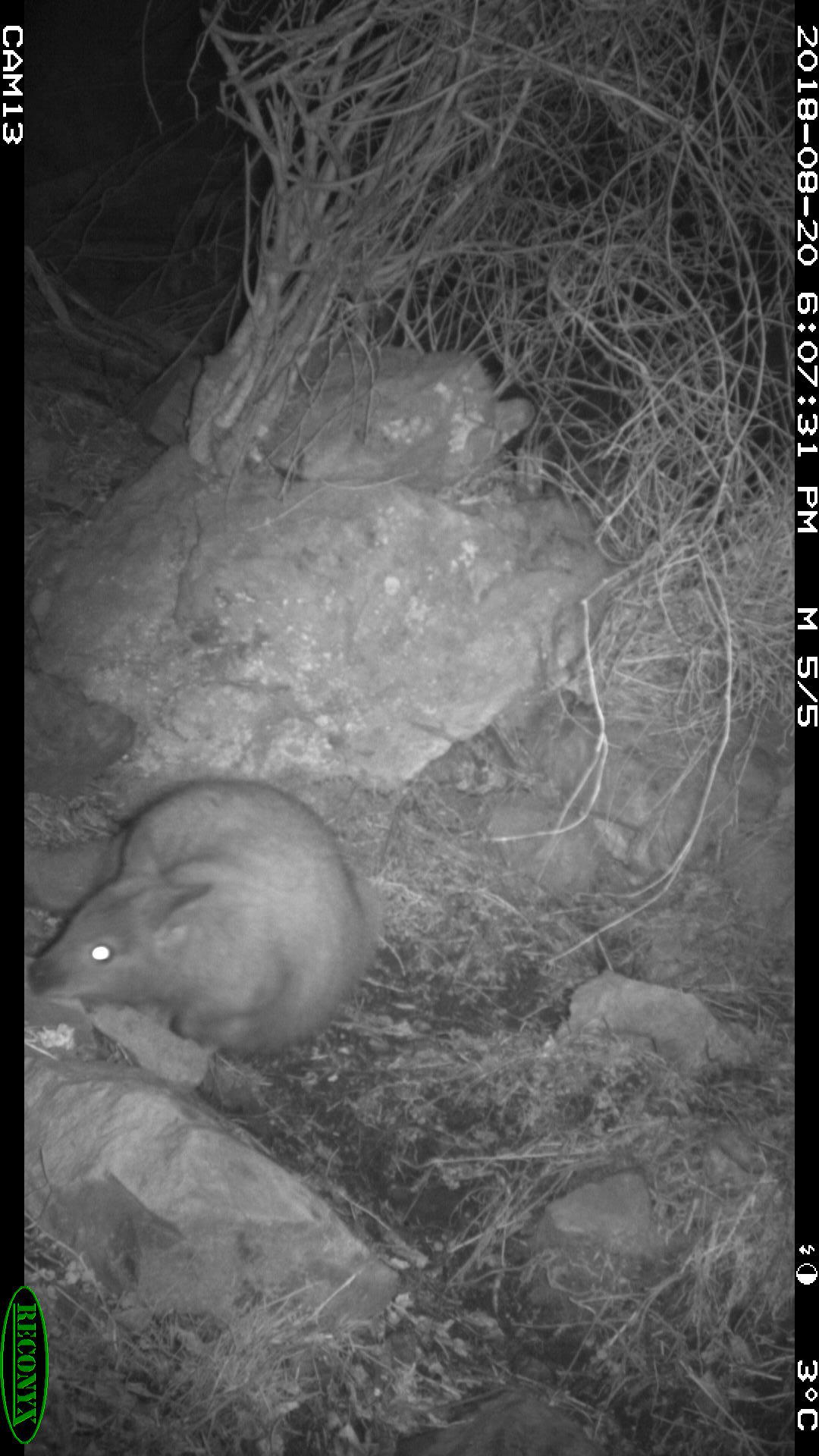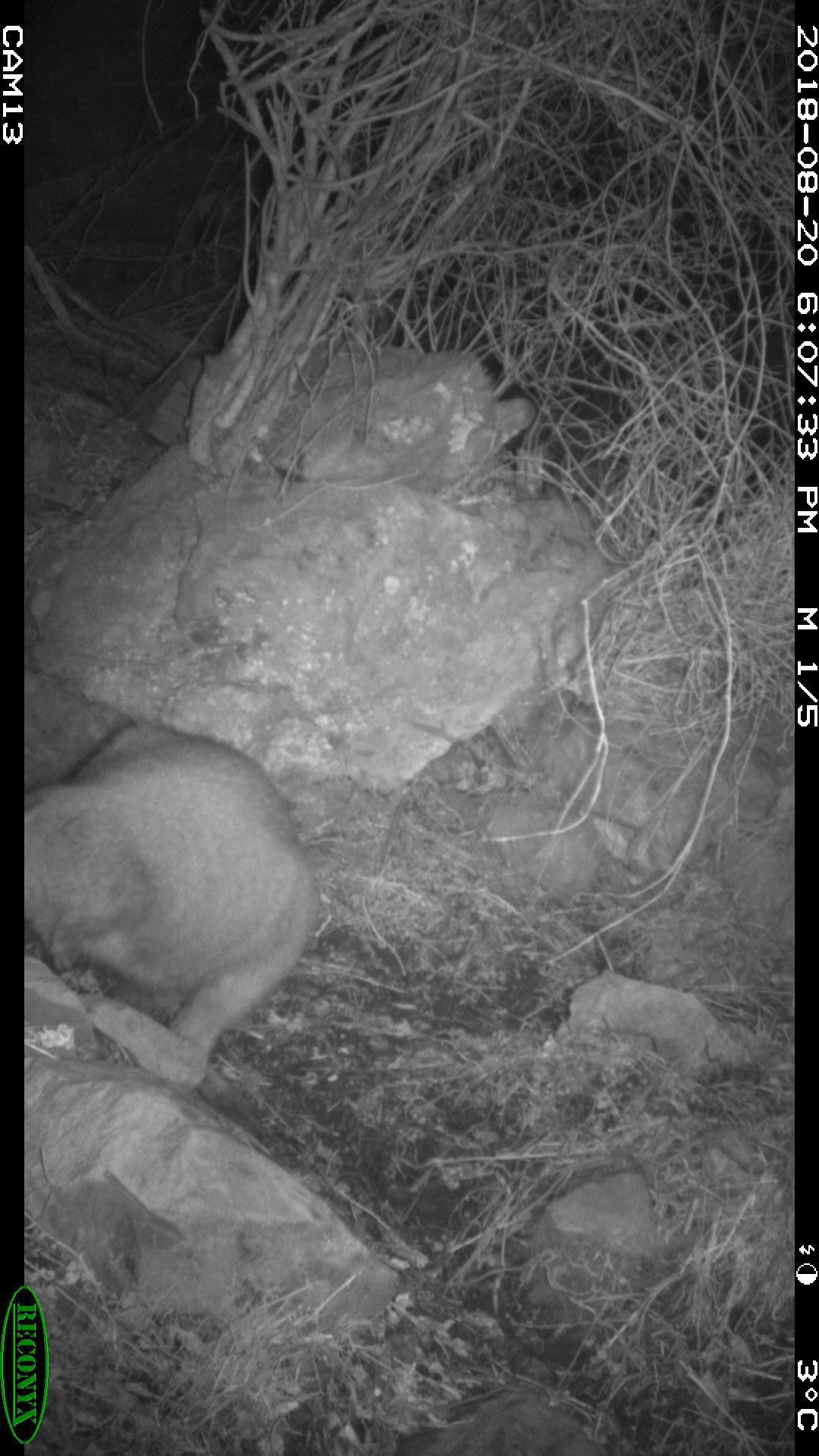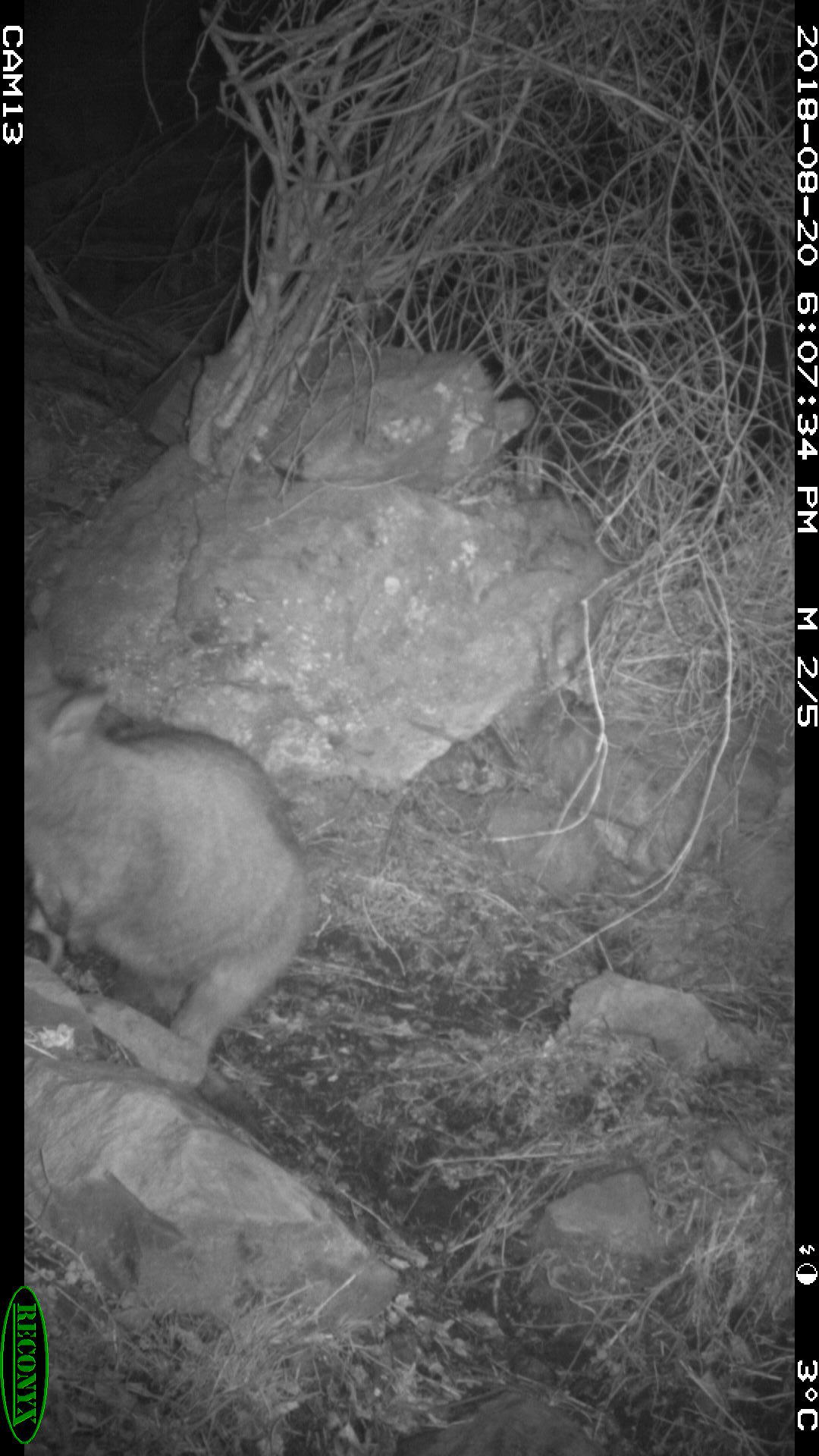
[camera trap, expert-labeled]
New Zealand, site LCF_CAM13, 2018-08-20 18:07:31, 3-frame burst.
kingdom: Animalia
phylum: Chordata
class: Mammalia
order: Diprotodontia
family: Macropodidae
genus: Notamacropus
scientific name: Notamacropus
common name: wallaby